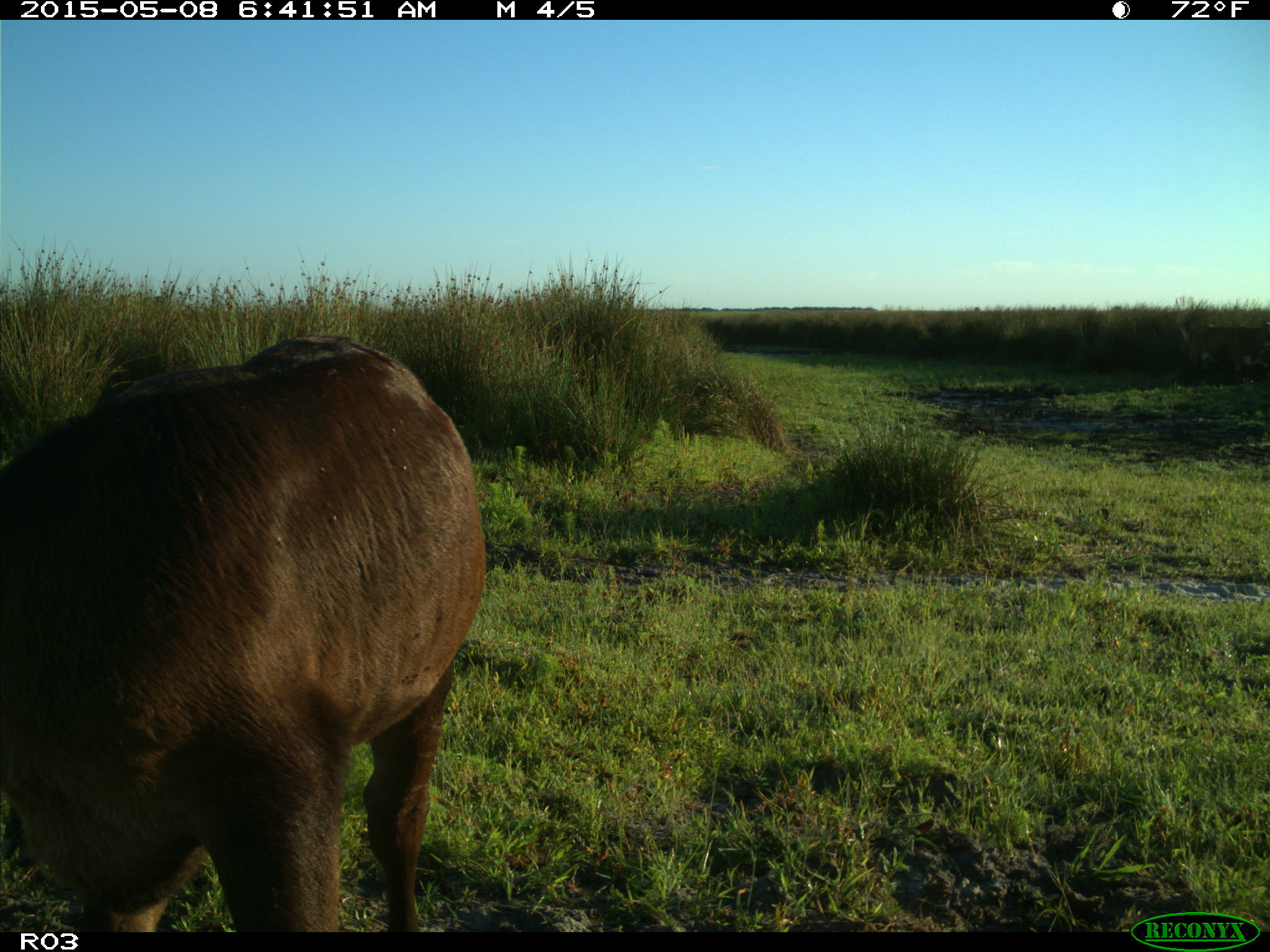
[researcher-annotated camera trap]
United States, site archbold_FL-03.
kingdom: Animalia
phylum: Chordata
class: Mammalia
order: Artiodactyla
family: Bovidae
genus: Bos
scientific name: Bos taurus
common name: domestic cow